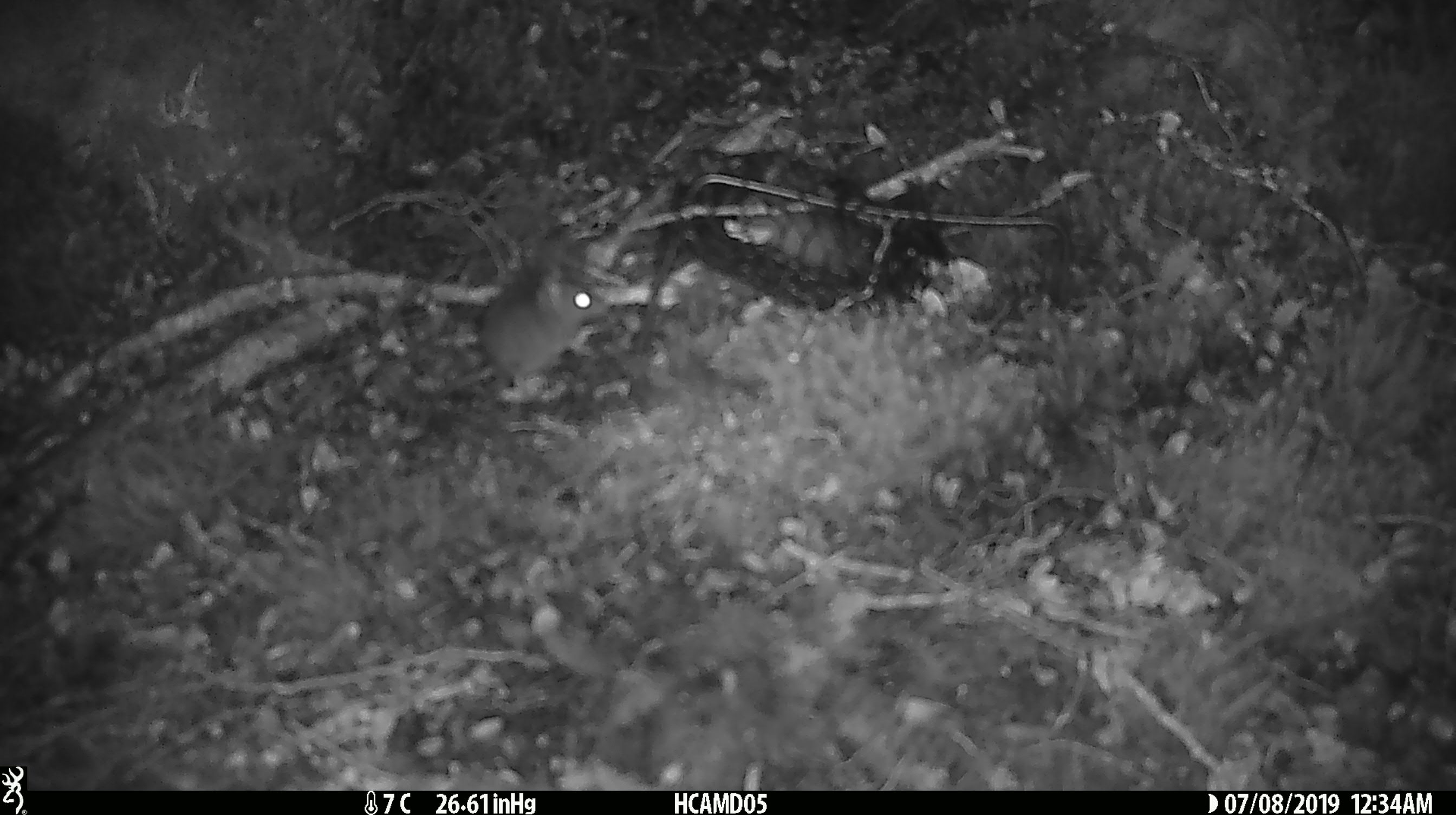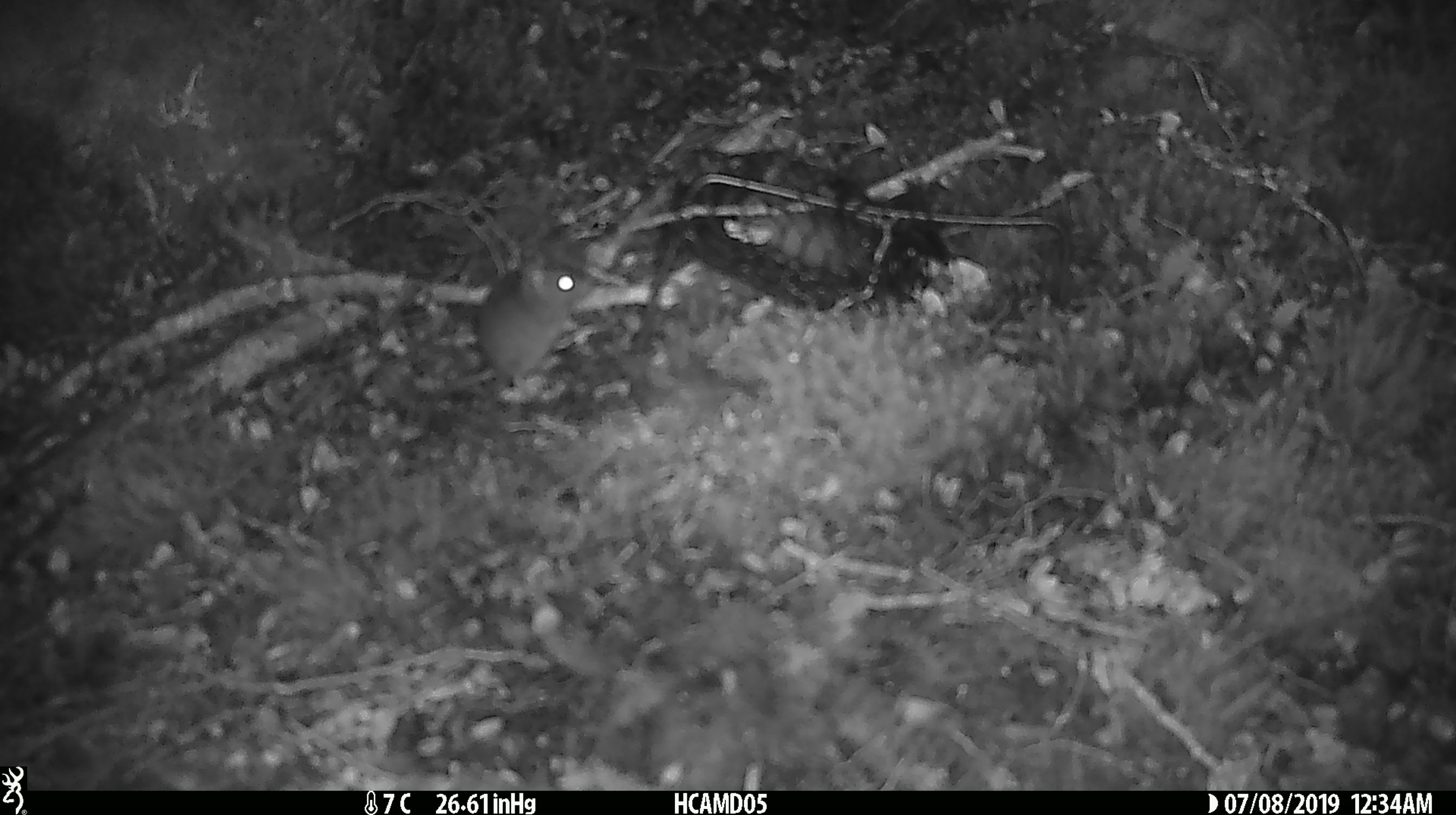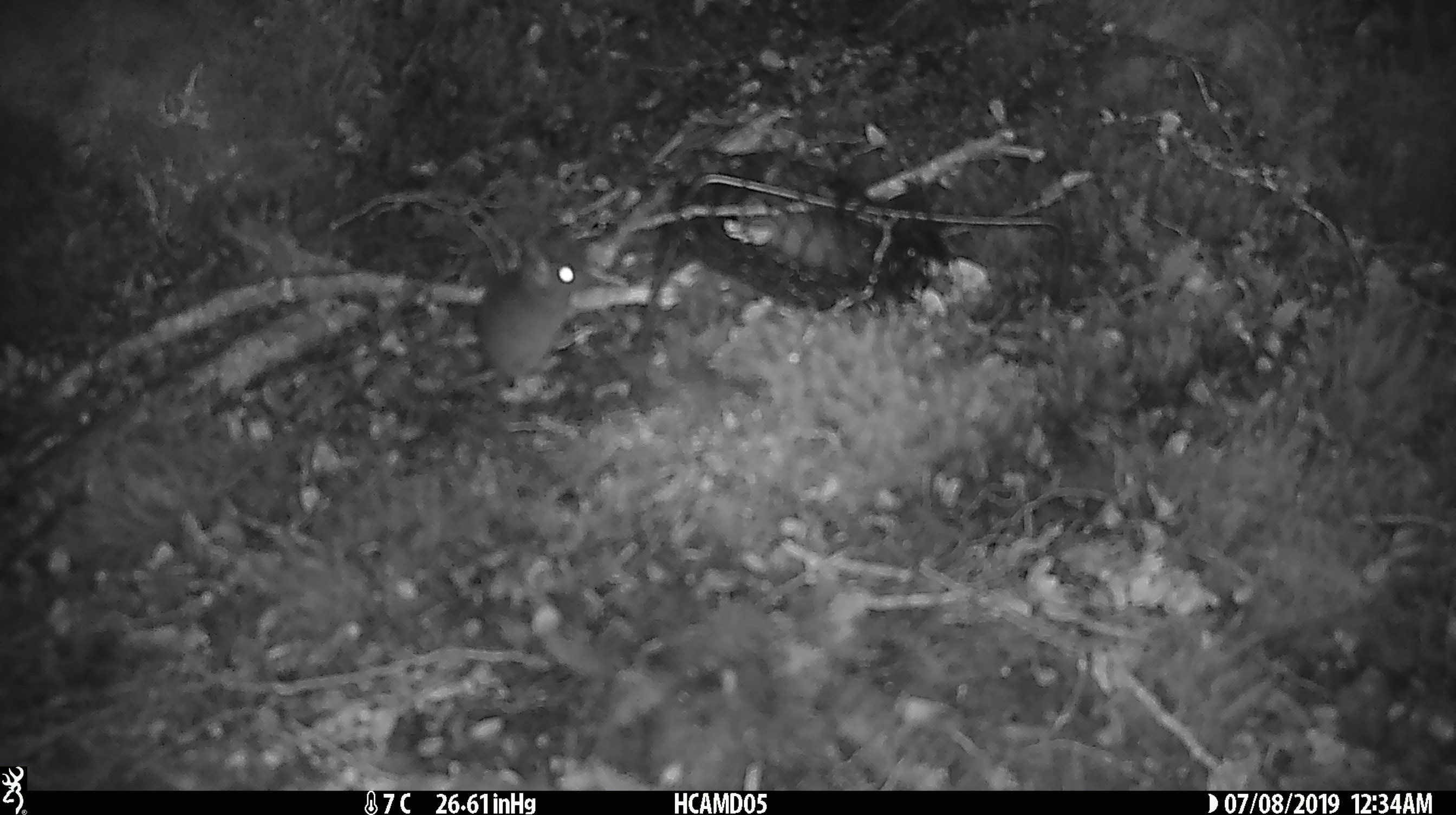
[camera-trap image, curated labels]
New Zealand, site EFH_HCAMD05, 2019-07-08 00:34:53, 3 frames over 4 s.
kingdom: Animalia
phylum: Chordata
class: Mammalia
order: Rodentia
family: Muridae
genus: Mus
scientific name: Mus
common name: mouse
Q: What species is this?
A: Mouse (Mus).